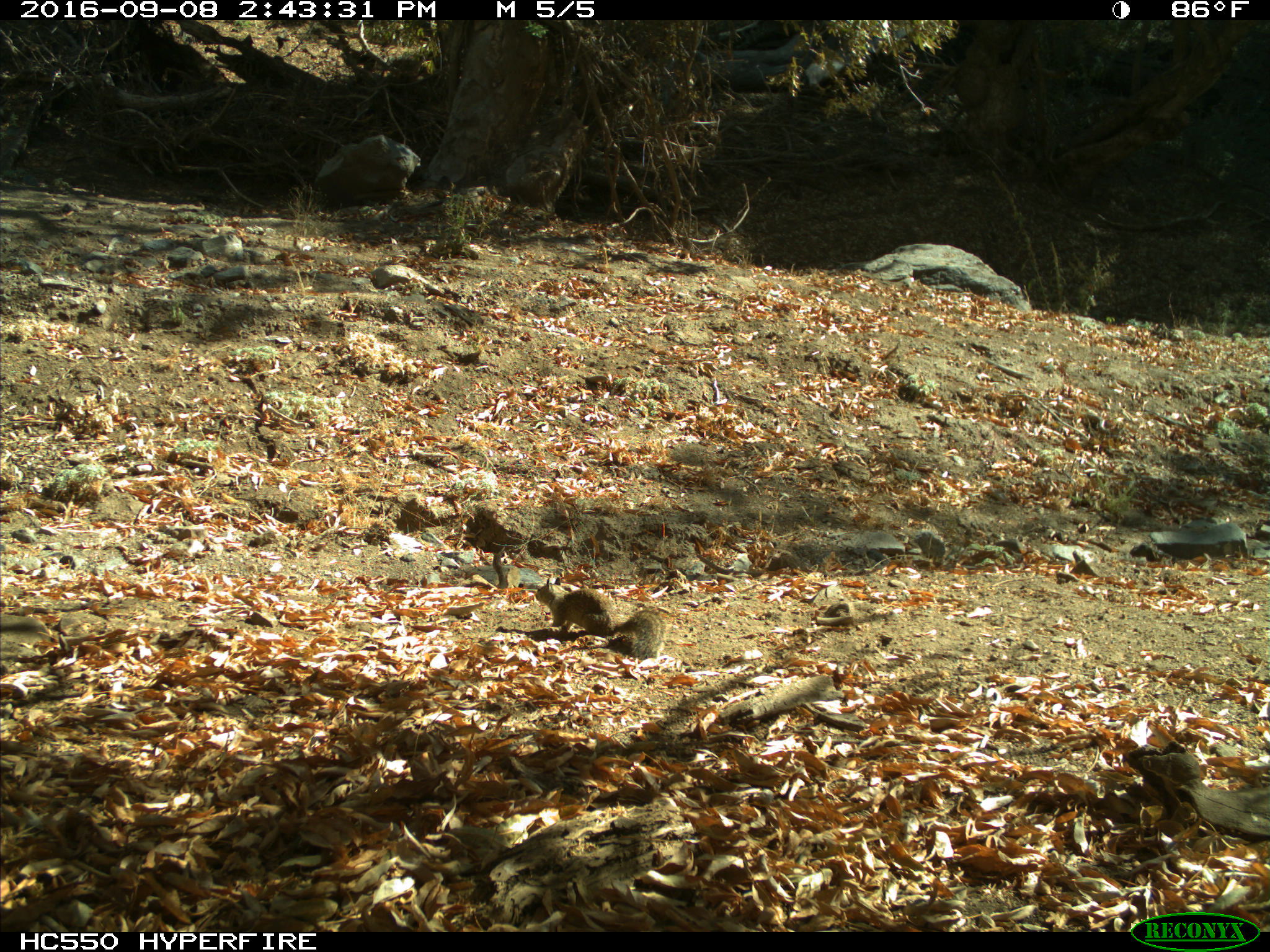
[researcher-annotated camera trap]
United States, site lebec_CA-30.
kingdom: Animalia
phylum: Chordata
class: Mammalia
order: Rodentia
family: Sciuridae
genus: Otospermophilus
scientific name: Otospermophilus beecheyi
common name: california ground squirrel